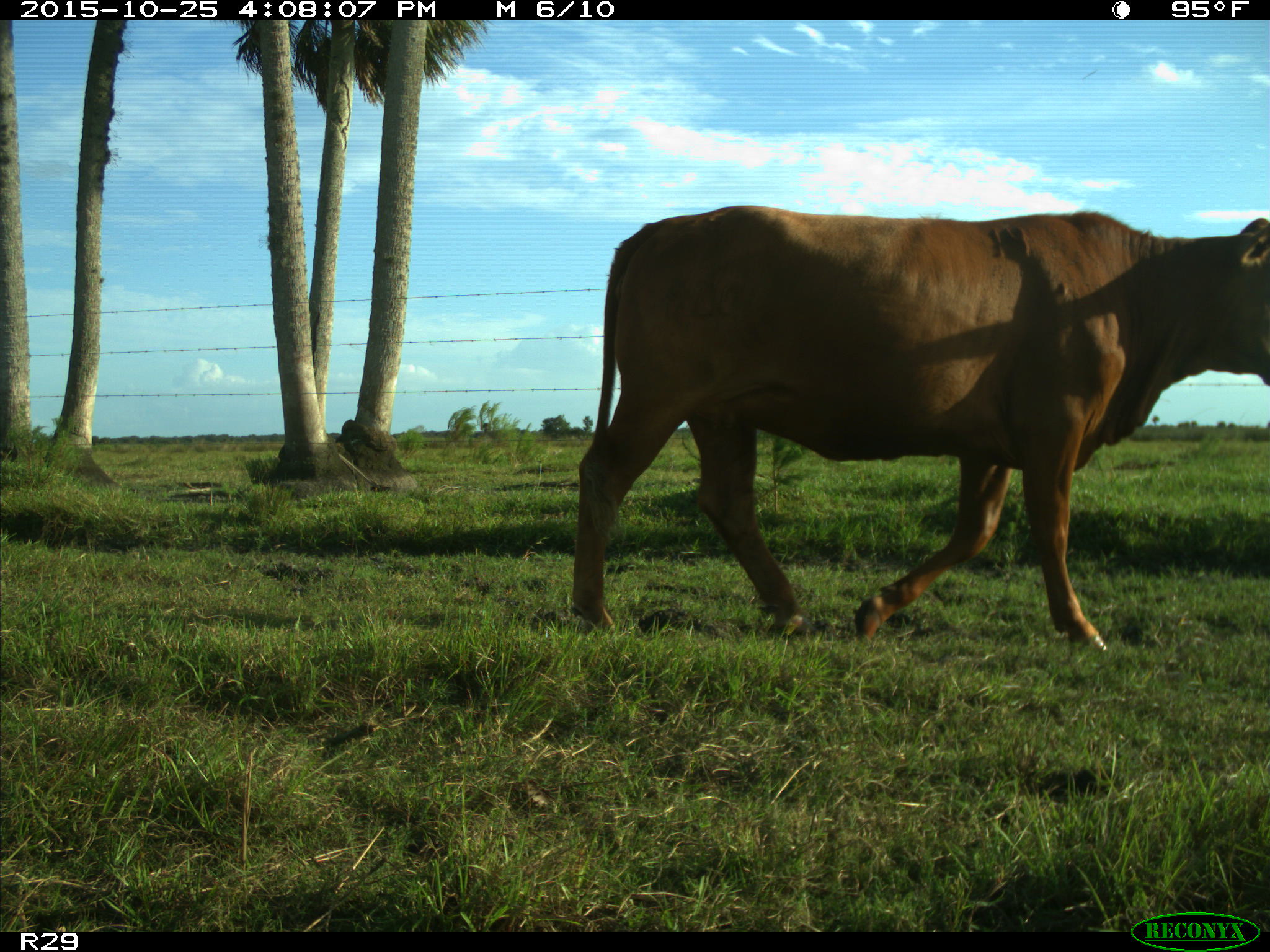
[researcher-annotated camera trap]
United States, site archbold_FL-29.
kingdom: Animalia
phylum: Chordata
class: Mammalia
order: Artiodactyla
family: Bovidae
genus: Bos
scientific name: Bos taurus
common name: domestic cow